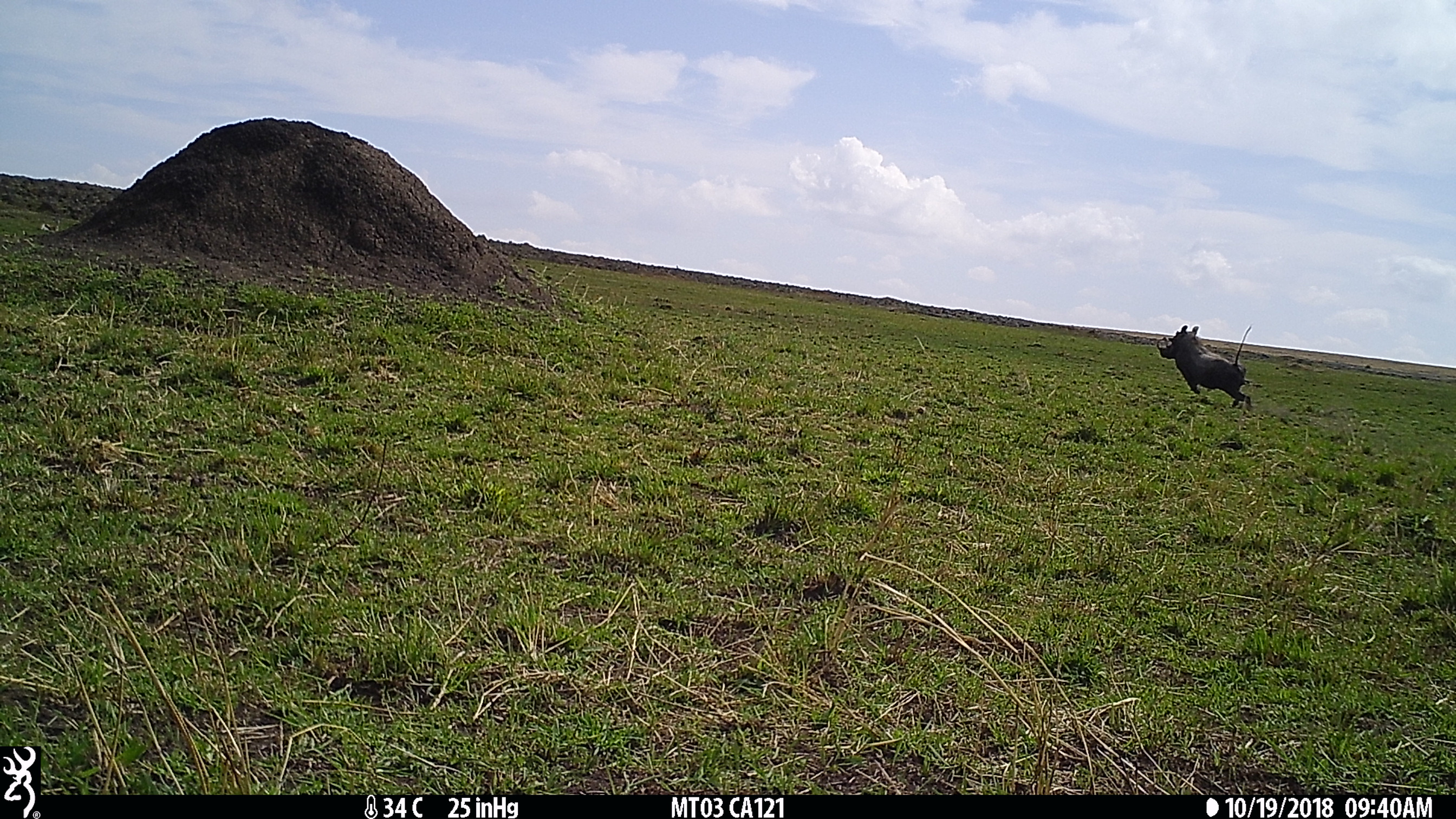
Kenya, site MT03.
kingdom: Animalia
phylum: Chordata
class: Mammalia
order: Artiodactyla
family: Suidae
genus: Phacochoerus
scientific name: Phacochoerus africanus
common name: common warthog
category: warthog